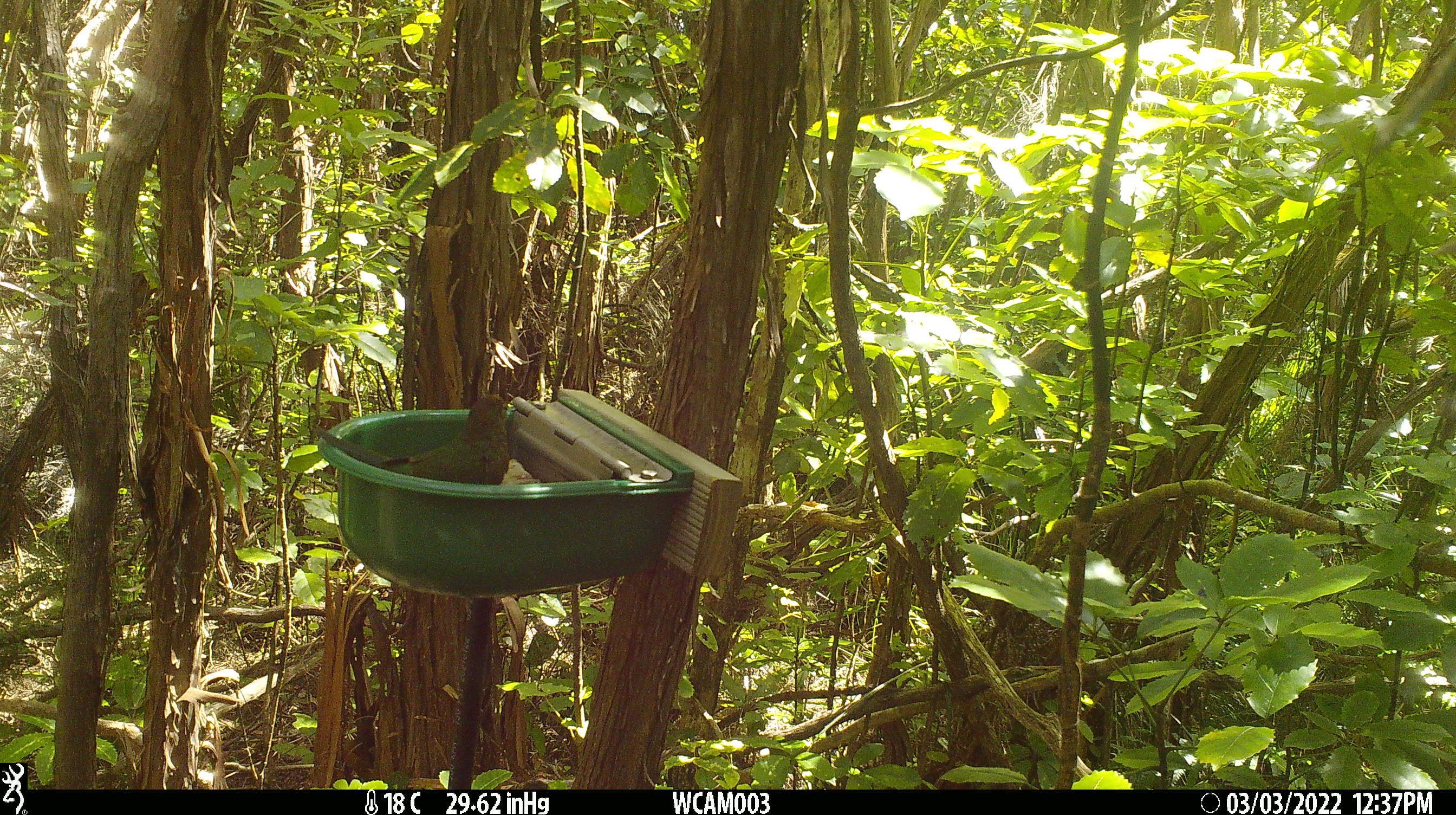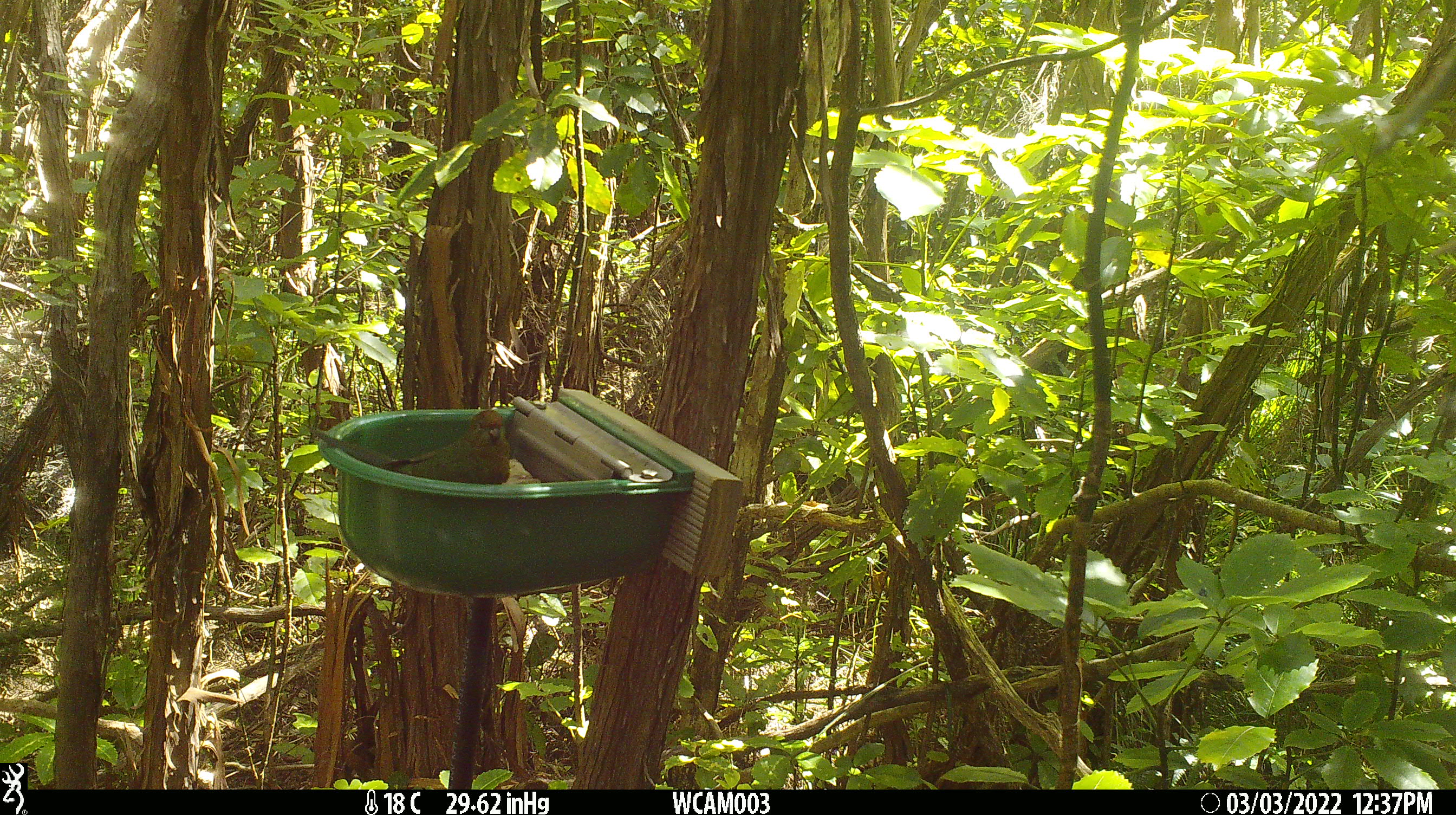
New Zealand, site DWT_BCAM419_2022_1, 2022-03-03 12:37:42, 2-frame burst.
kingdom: Animalia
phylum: Chordata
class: Aves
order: Psittaciformes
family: Psittaculidae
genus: Cyanoramphus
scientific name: Cyanoramphus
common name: parakeet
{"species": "parakeet (Cyanoramphus)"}